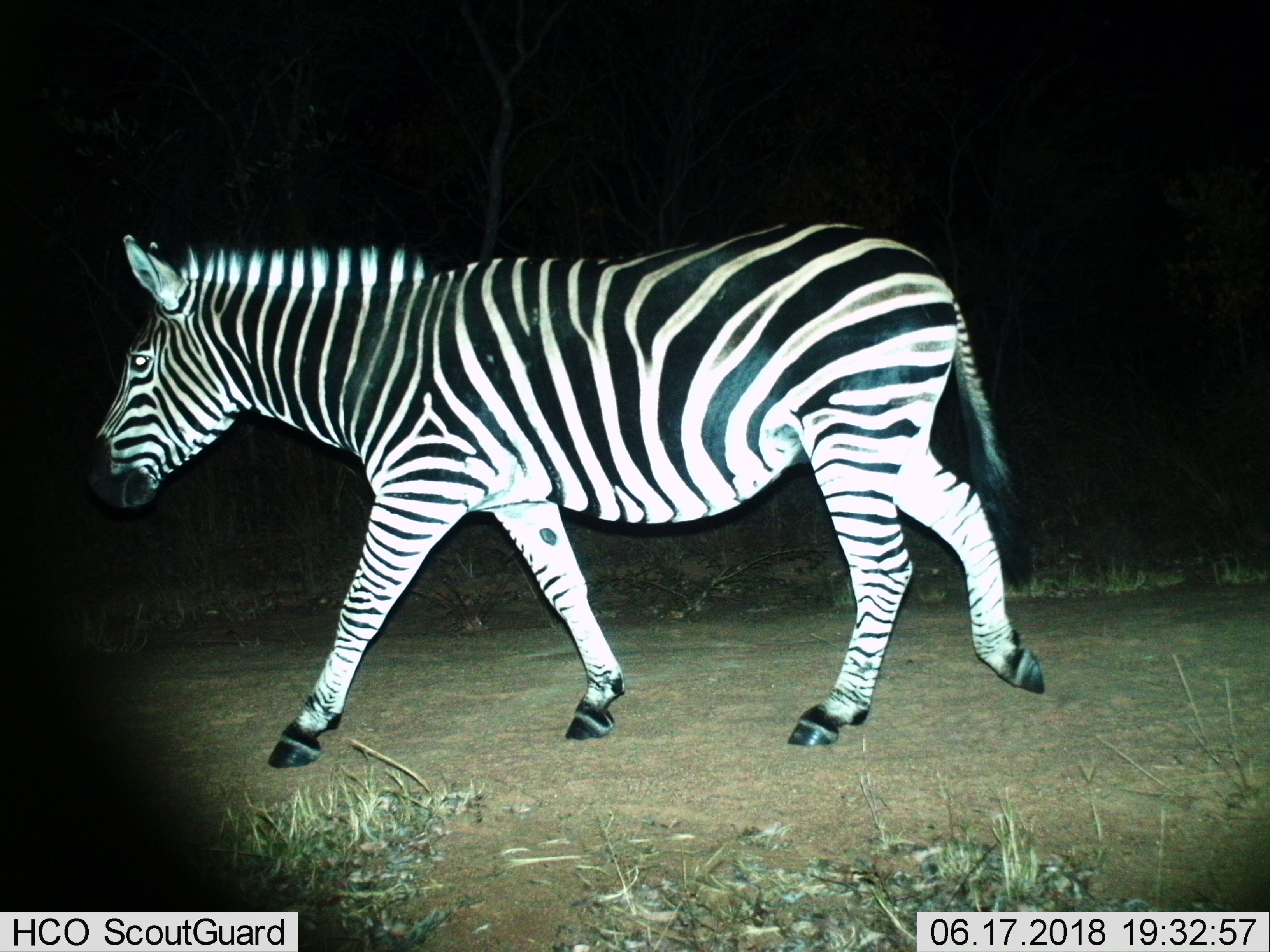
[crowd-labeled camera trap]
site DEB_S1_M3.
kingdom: Animalia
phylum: Chordata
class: Mammalia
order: Perissodactyla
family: Equidae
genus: Equus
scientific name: Equus quagga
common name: plains zebra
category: zebraplains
Zebraplains (plains zebra) (Equus quagga), count 1. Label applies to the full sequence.